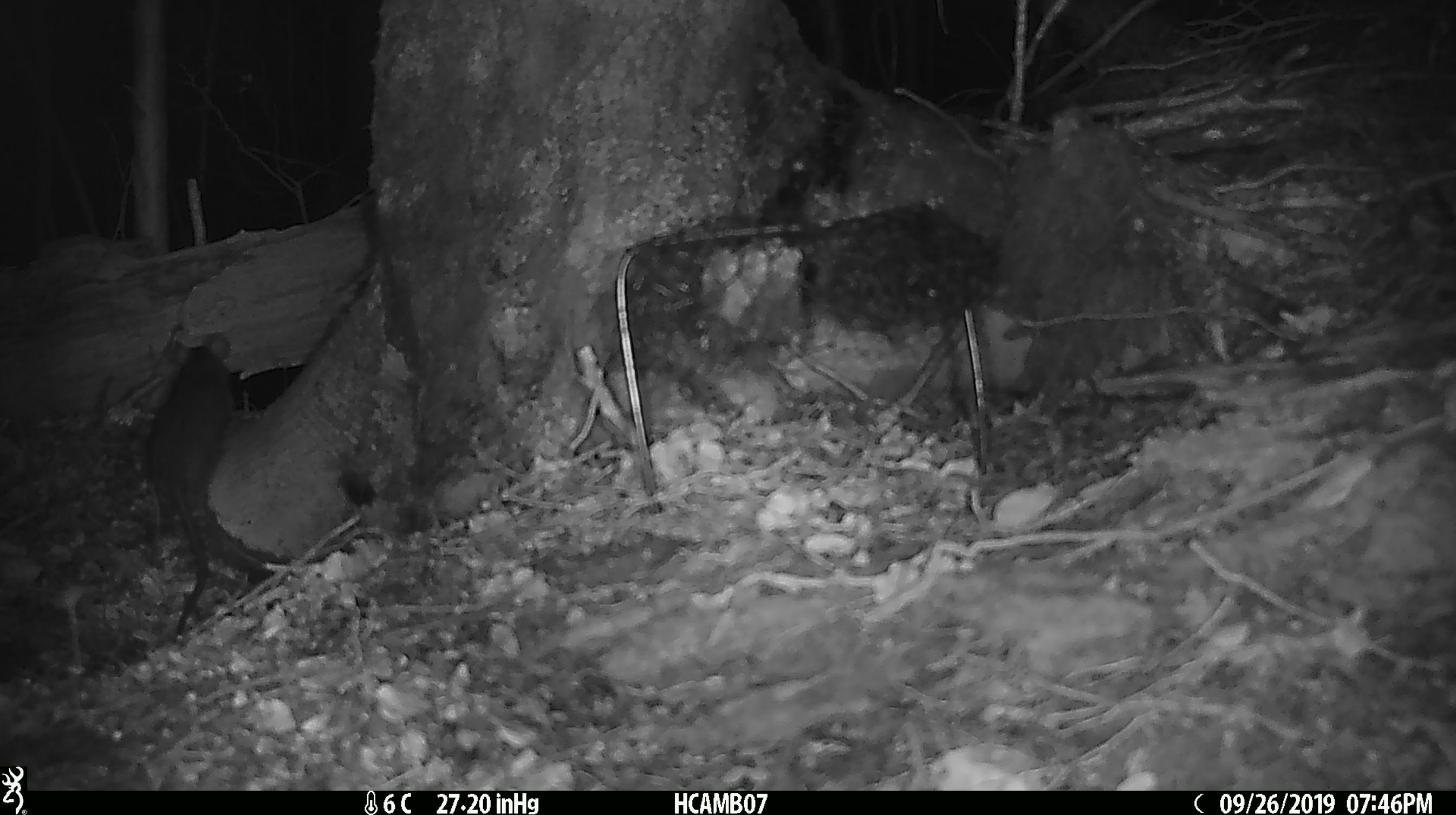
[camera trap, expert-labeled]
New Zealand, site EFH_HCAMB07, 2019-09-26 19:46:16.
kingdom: Animalia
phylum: Chordata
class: Mammalia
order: Rodentia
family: Muridae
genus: Mus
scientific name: Mus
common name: mouse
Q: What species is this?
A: Mouse (Mus).